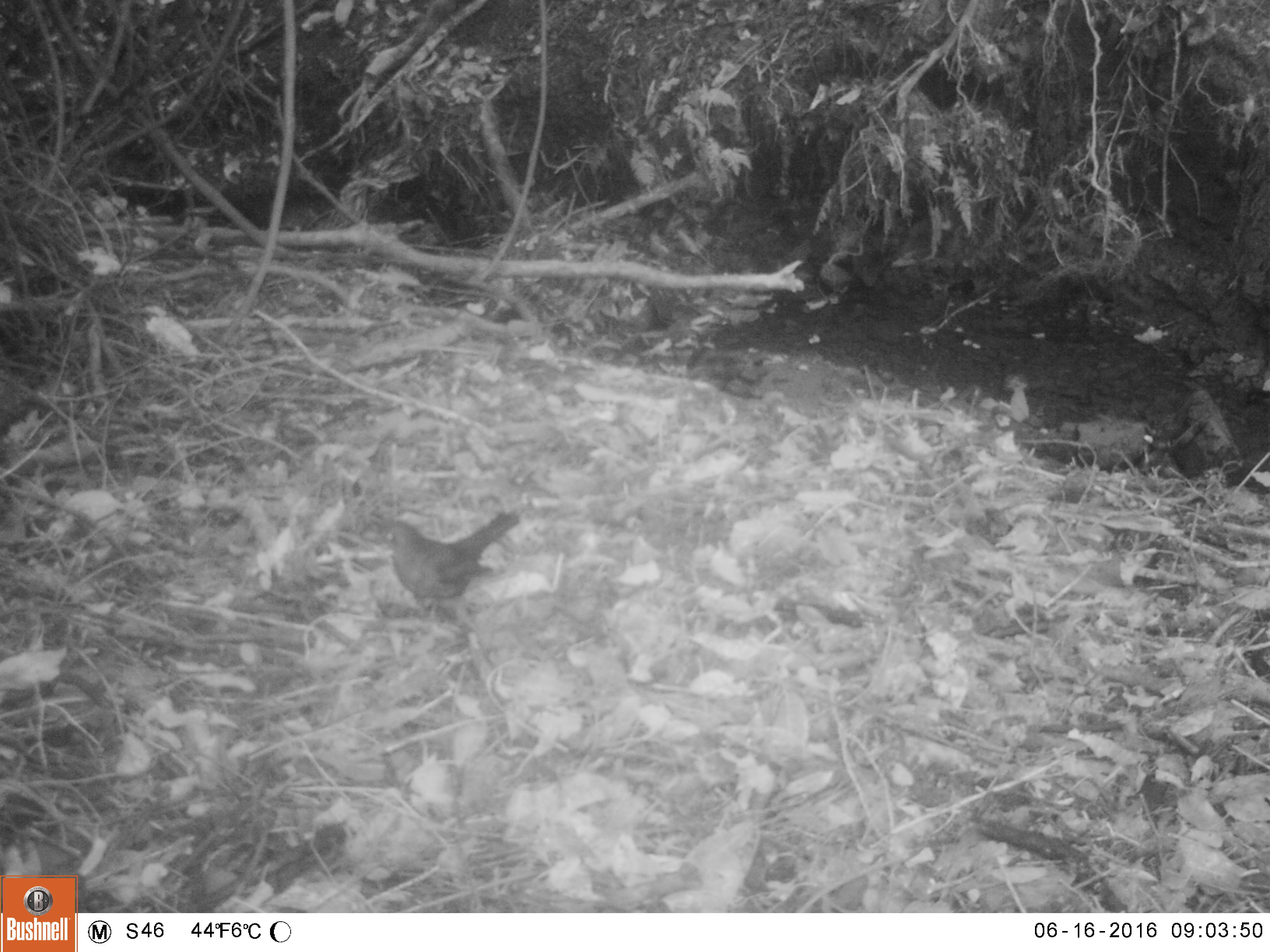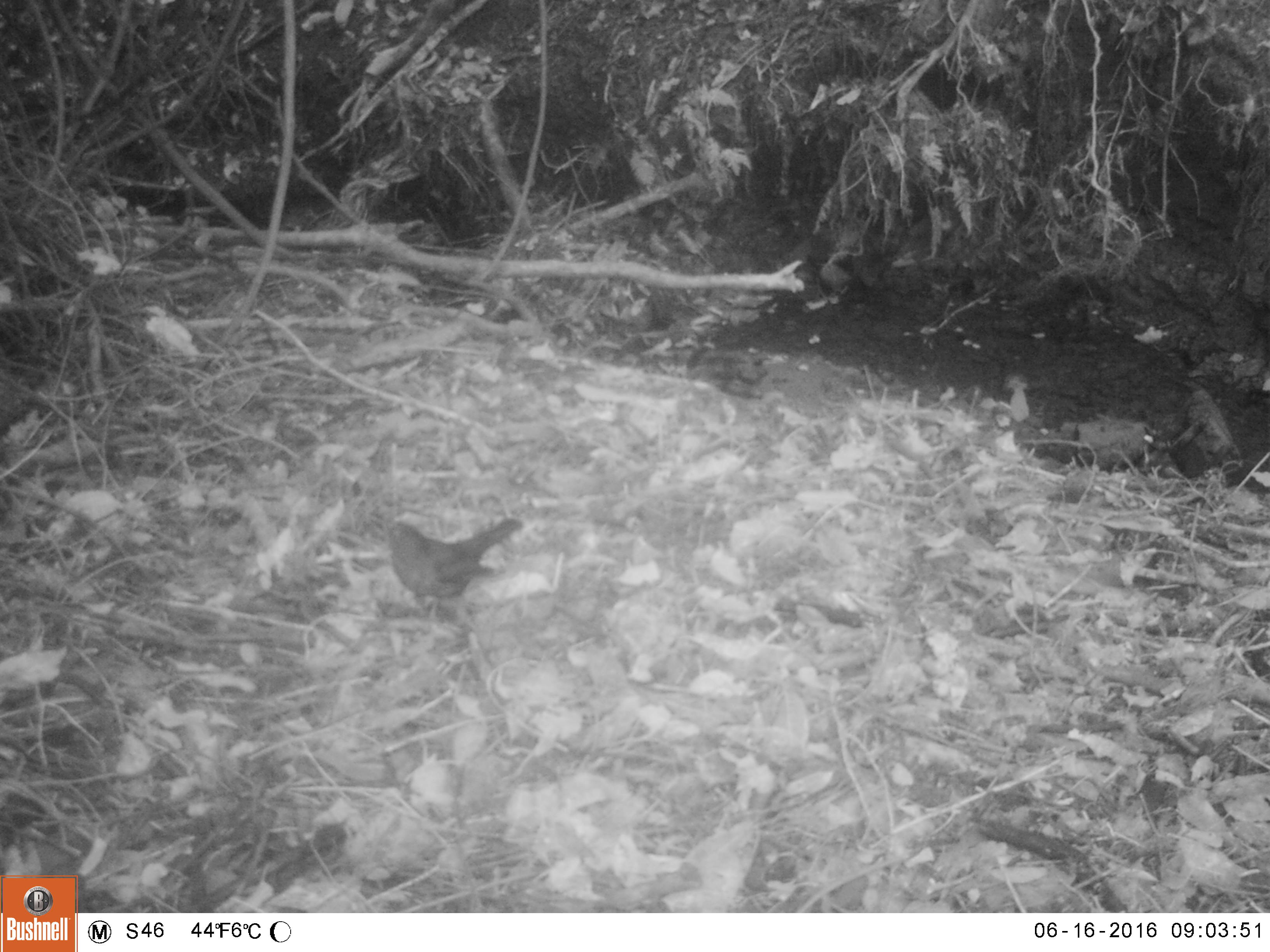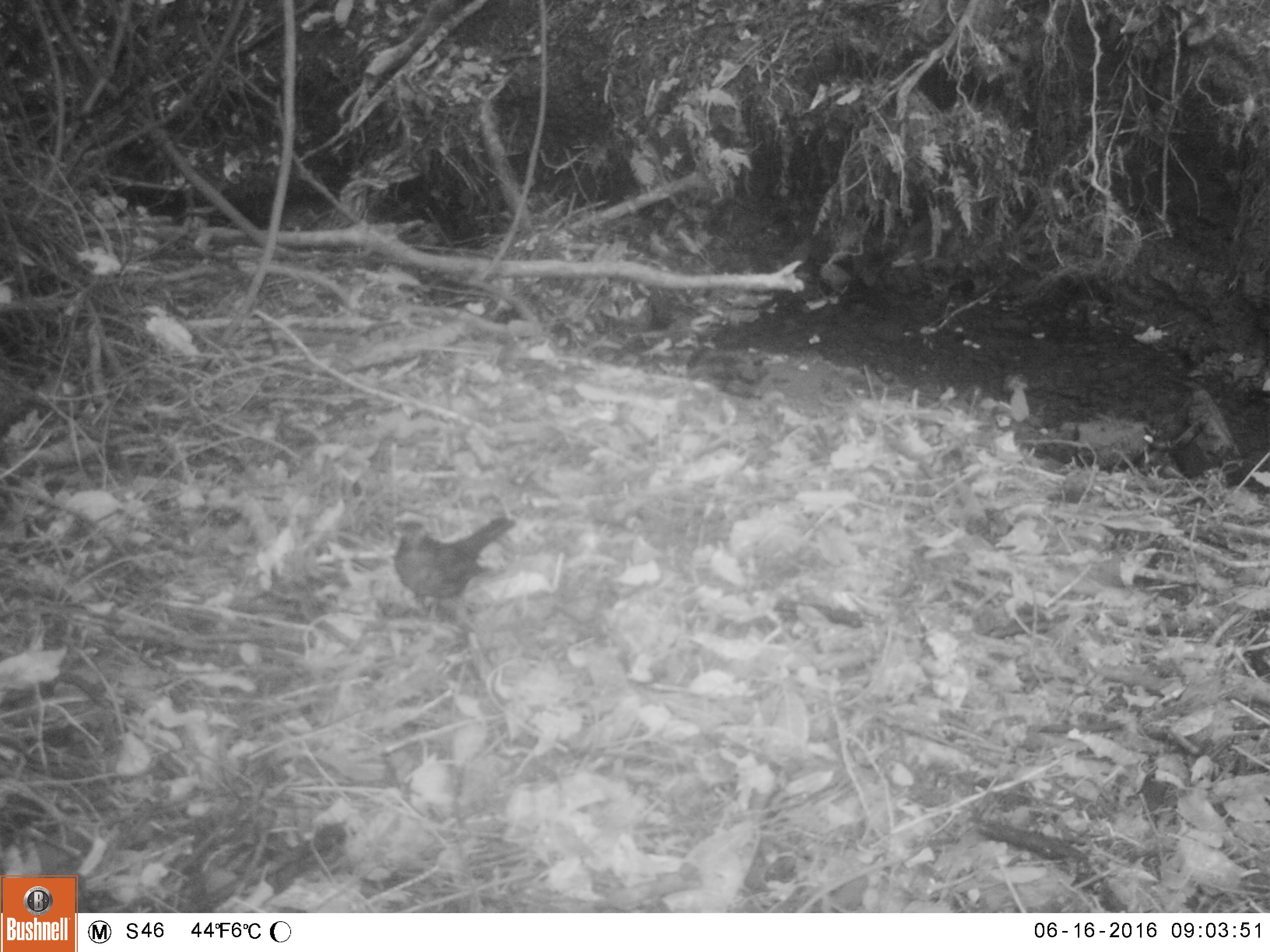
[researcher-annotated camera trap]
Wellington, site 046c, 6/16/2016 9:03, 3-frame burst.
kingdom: Animalia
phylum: Chordata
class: Aves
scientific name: Aves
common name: bird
Bird (Aves).